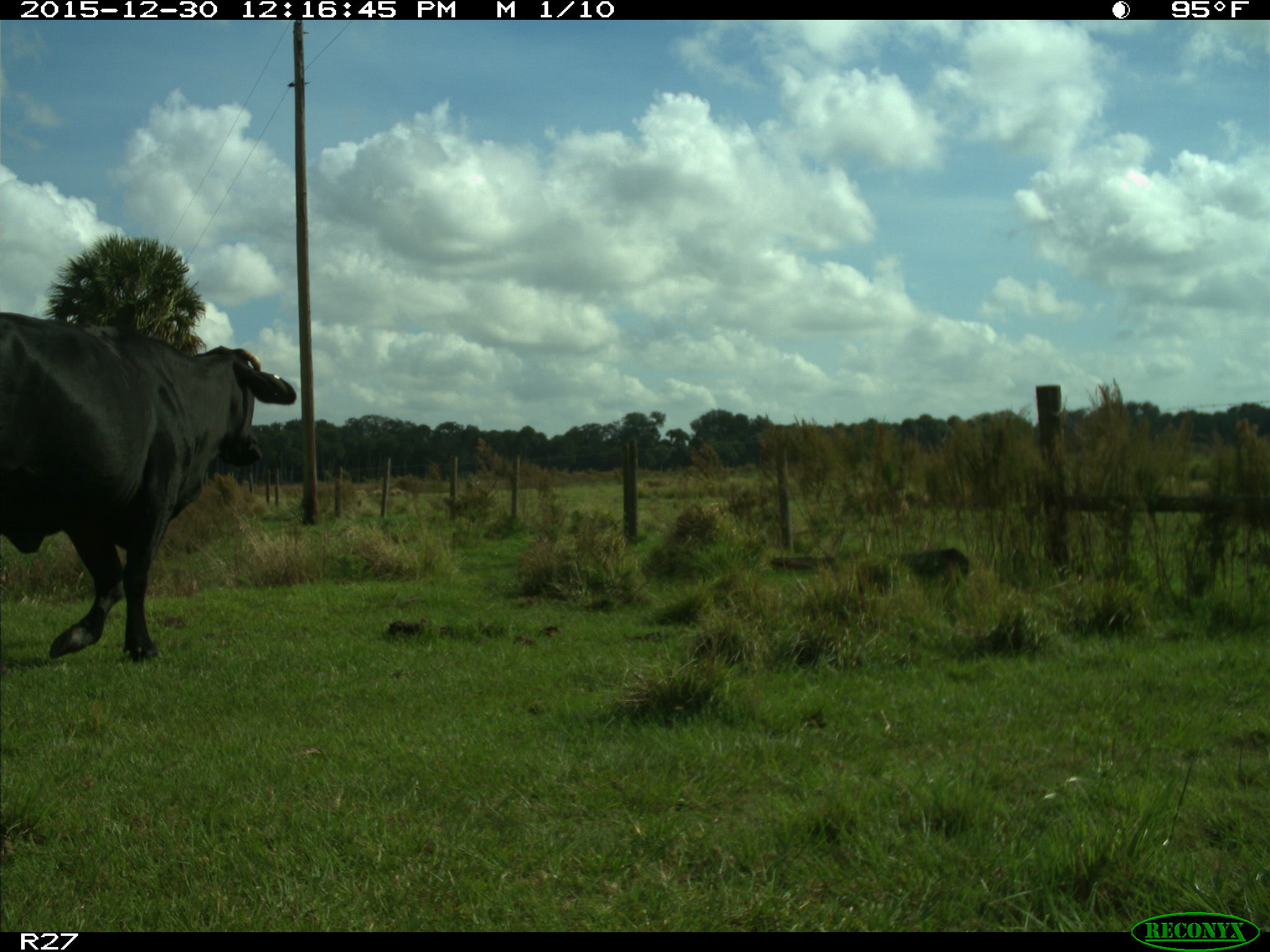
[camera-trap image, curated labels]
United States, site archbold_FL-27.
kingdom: Animalia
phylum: Chordata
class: Mammalia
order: Artiodactyla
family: Bovidae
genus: Bos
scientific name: Bos taurus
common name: domestic cow